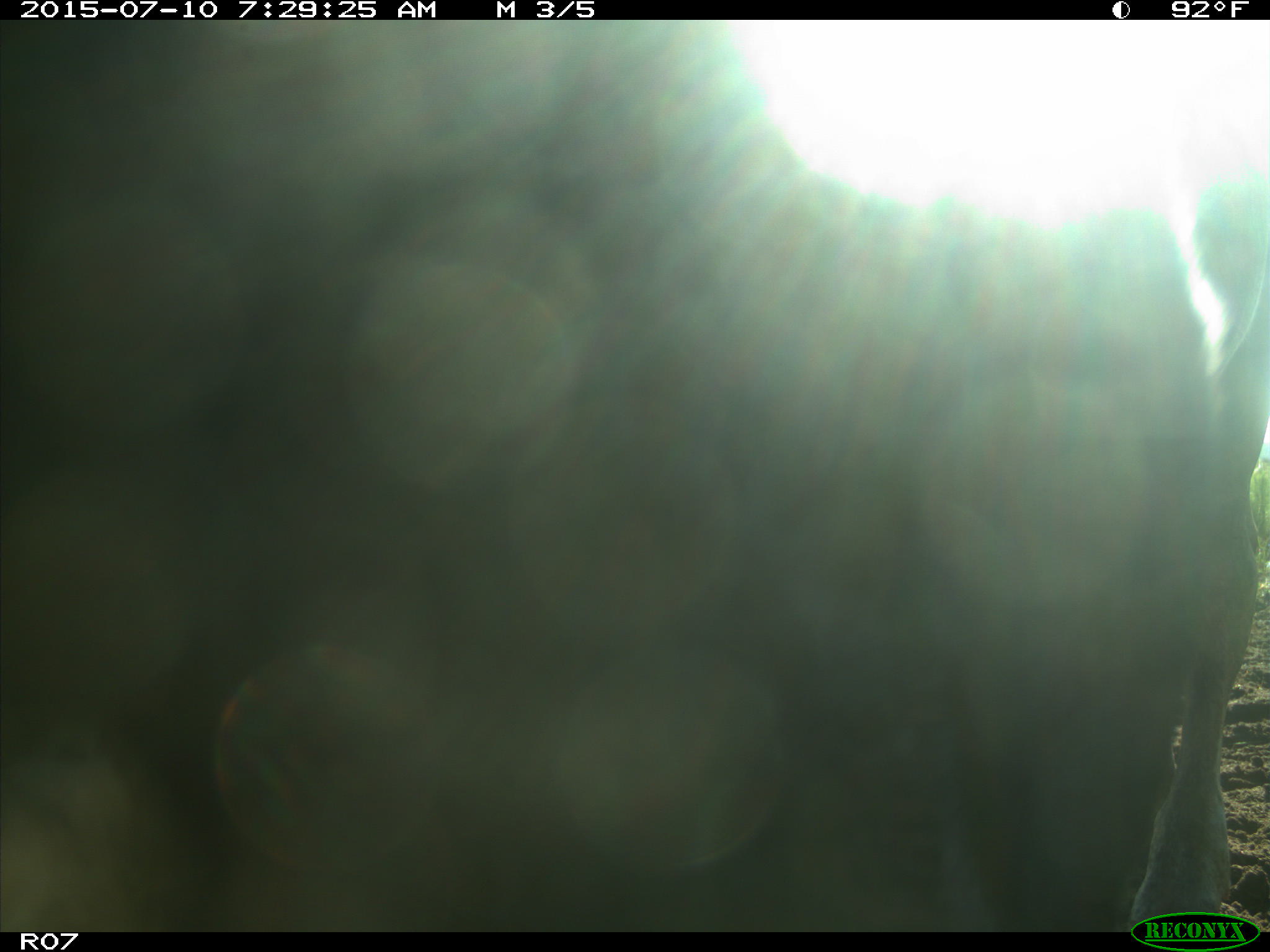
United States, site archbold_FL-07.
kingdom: Animalia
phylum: Chordata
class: Mammalia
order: Artiodactyla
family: Bovidae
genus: Bos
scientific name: Bos taurus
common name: domestic cow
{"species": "Bos taurus (domestic cow)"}